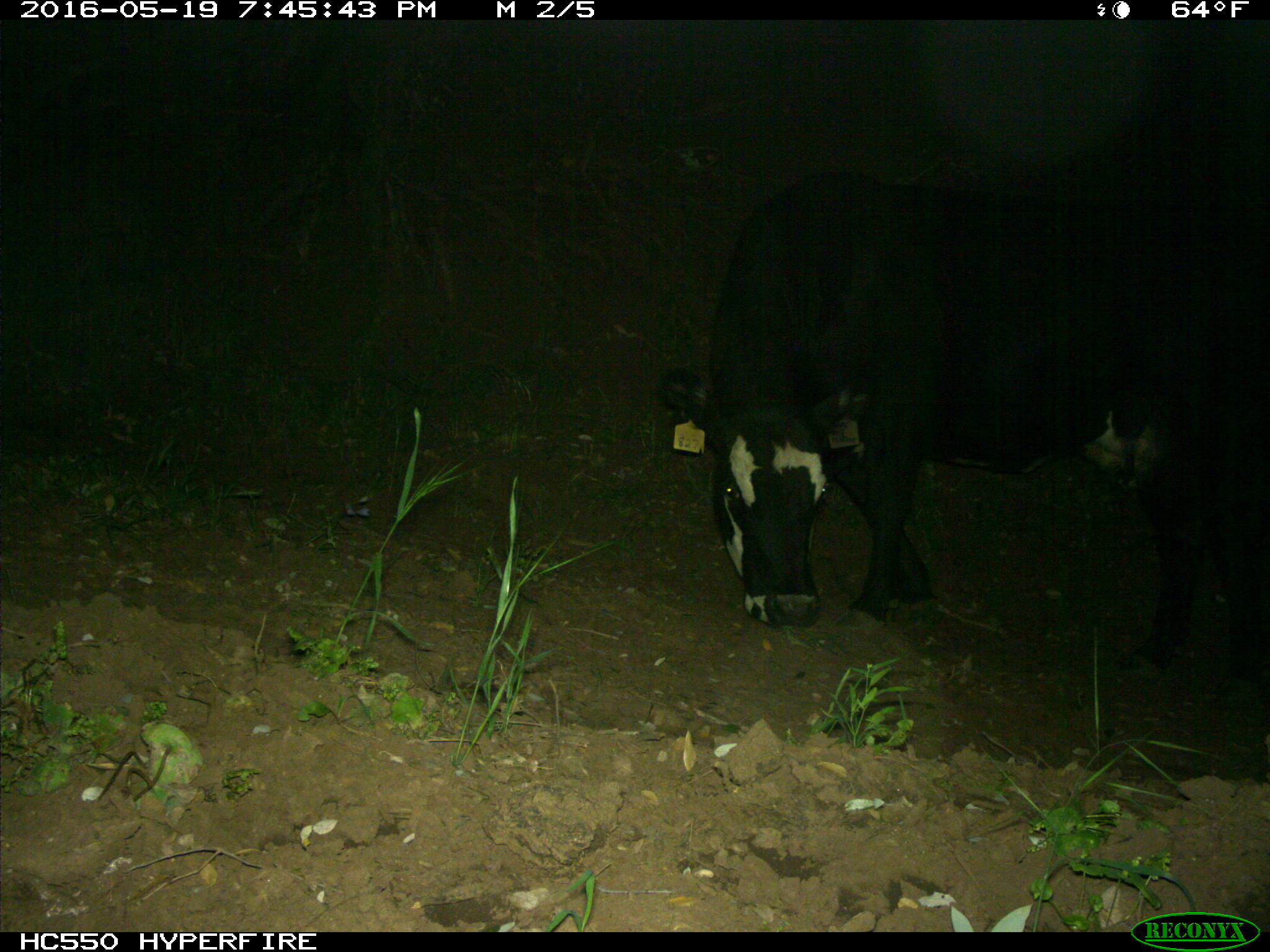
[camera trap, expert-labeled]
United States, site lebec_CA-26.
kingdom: Animalia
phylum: Chordata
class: Mammalia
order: Artiodactyla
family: Bovidae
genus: Bos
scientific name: Bos taurus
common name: domestic cow